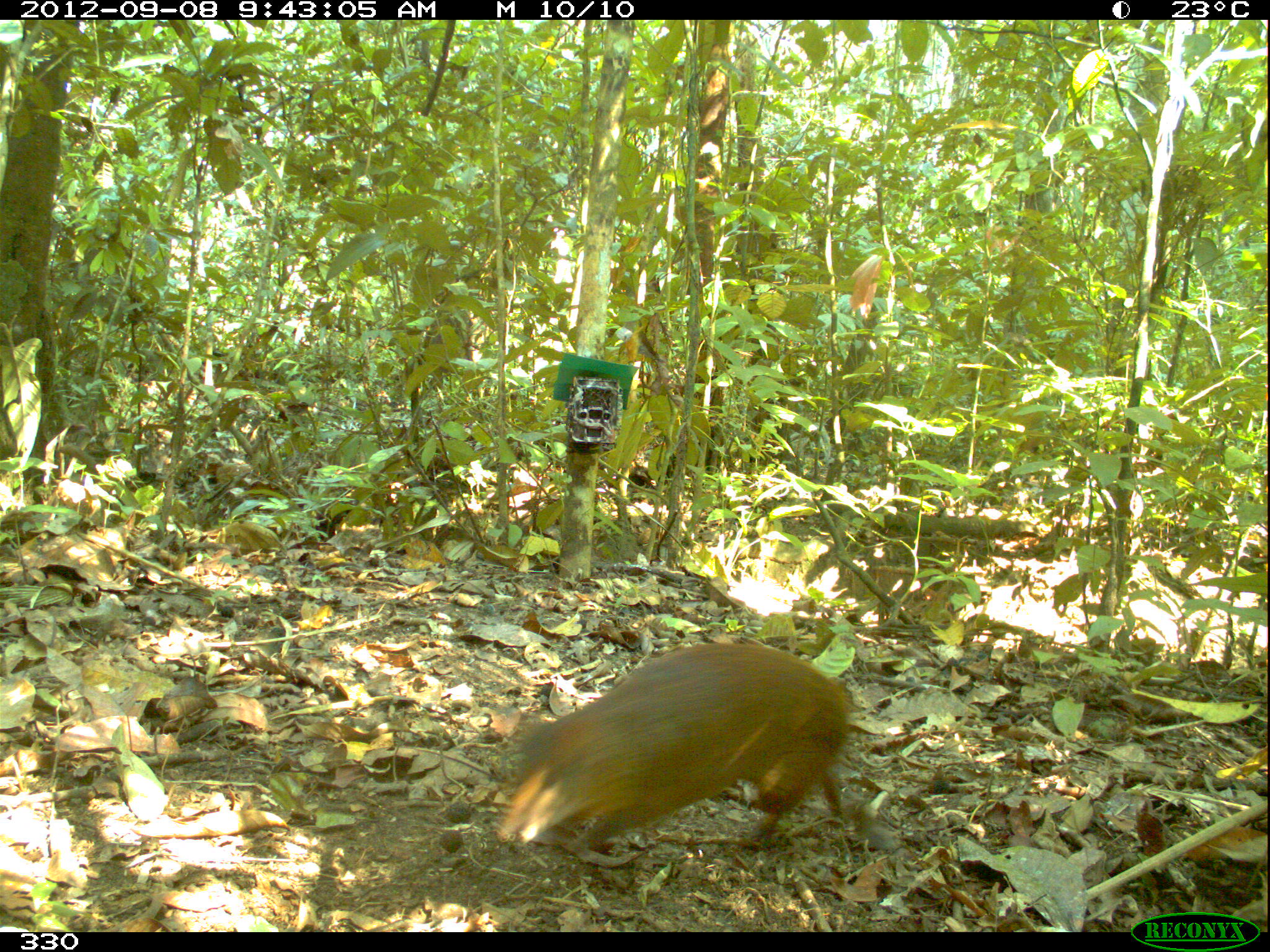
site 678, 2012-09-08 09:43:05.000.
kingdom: Animalia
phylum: Chordata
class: Mammalia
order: Rodentia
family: Dasyproctidae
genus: Dasyprocta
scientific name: Dasyprocta punctata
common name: central american agouti